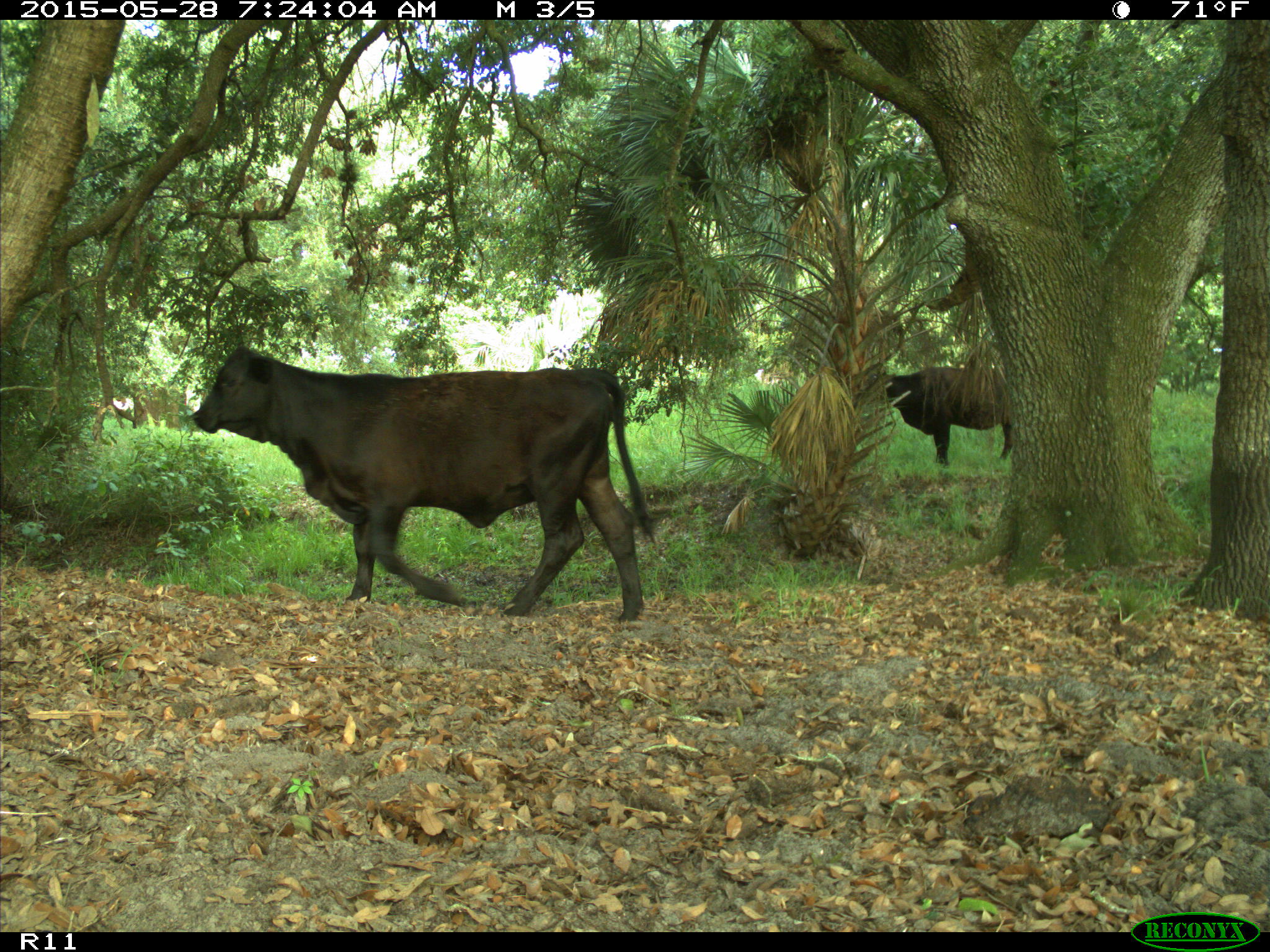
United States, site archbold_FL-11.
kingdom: Animalia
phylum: Chordata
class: Mammalia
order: Artiodactyla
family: Bovidae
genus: Bos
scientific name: Bos taurus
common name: domestic cow